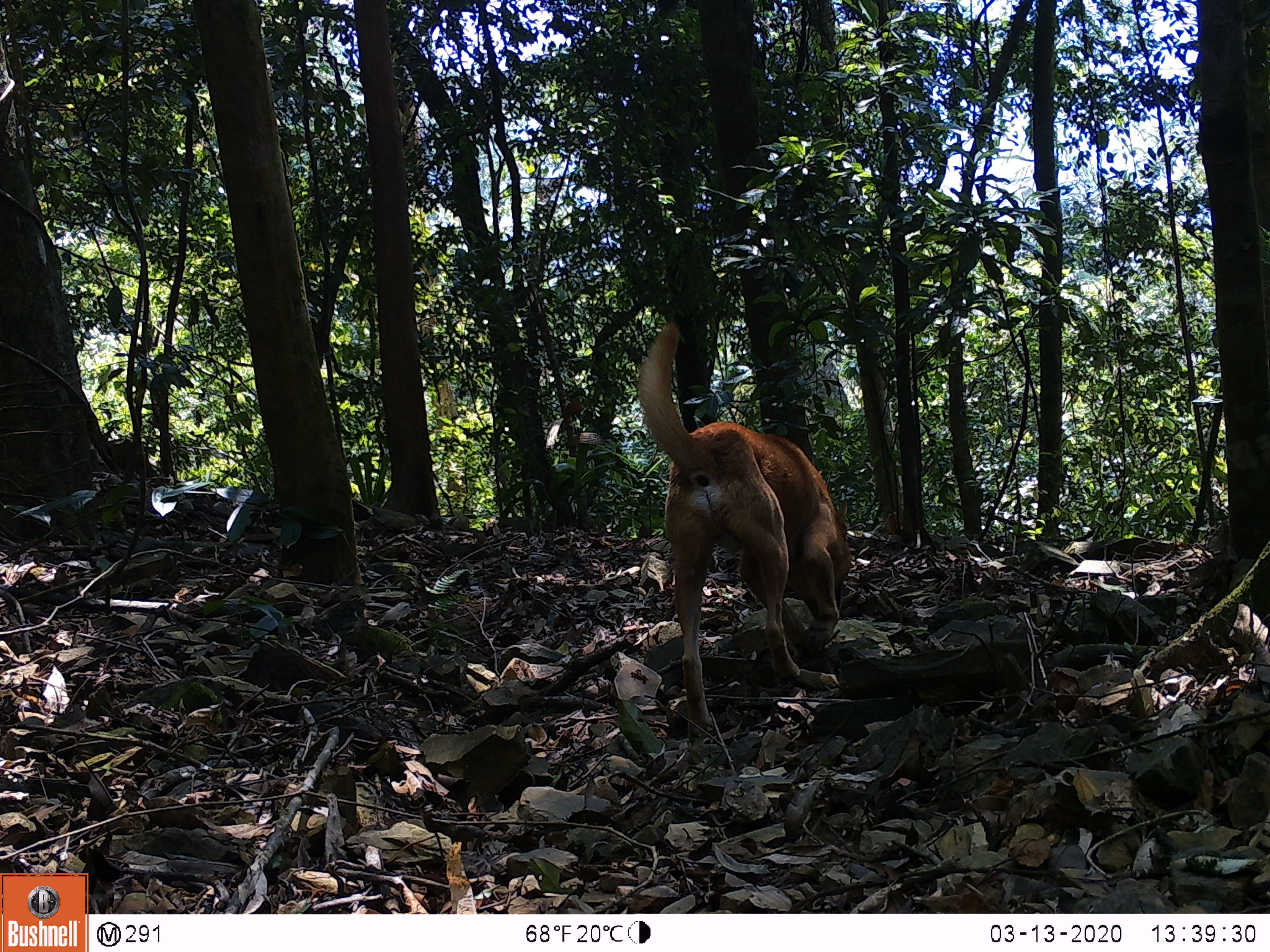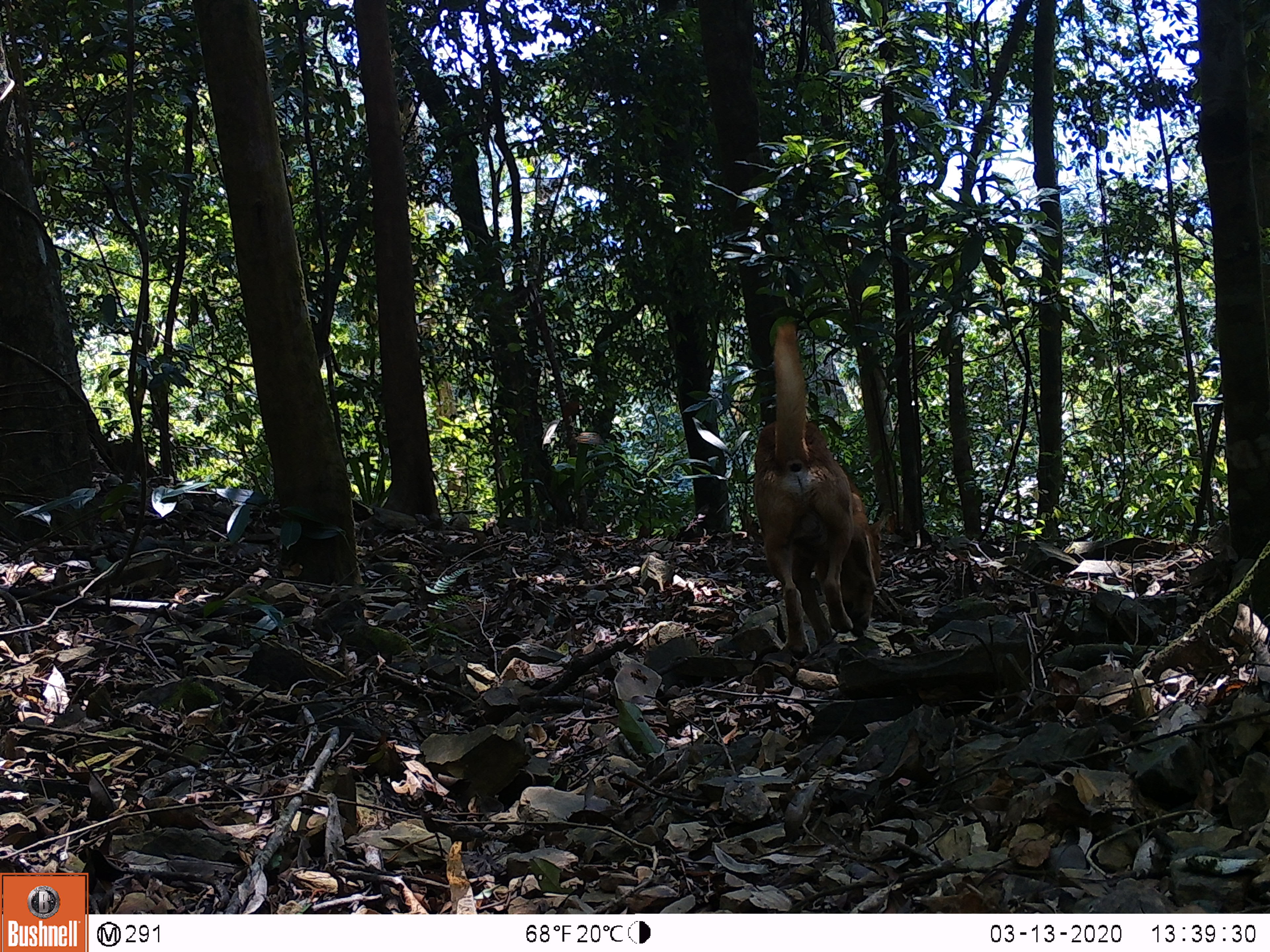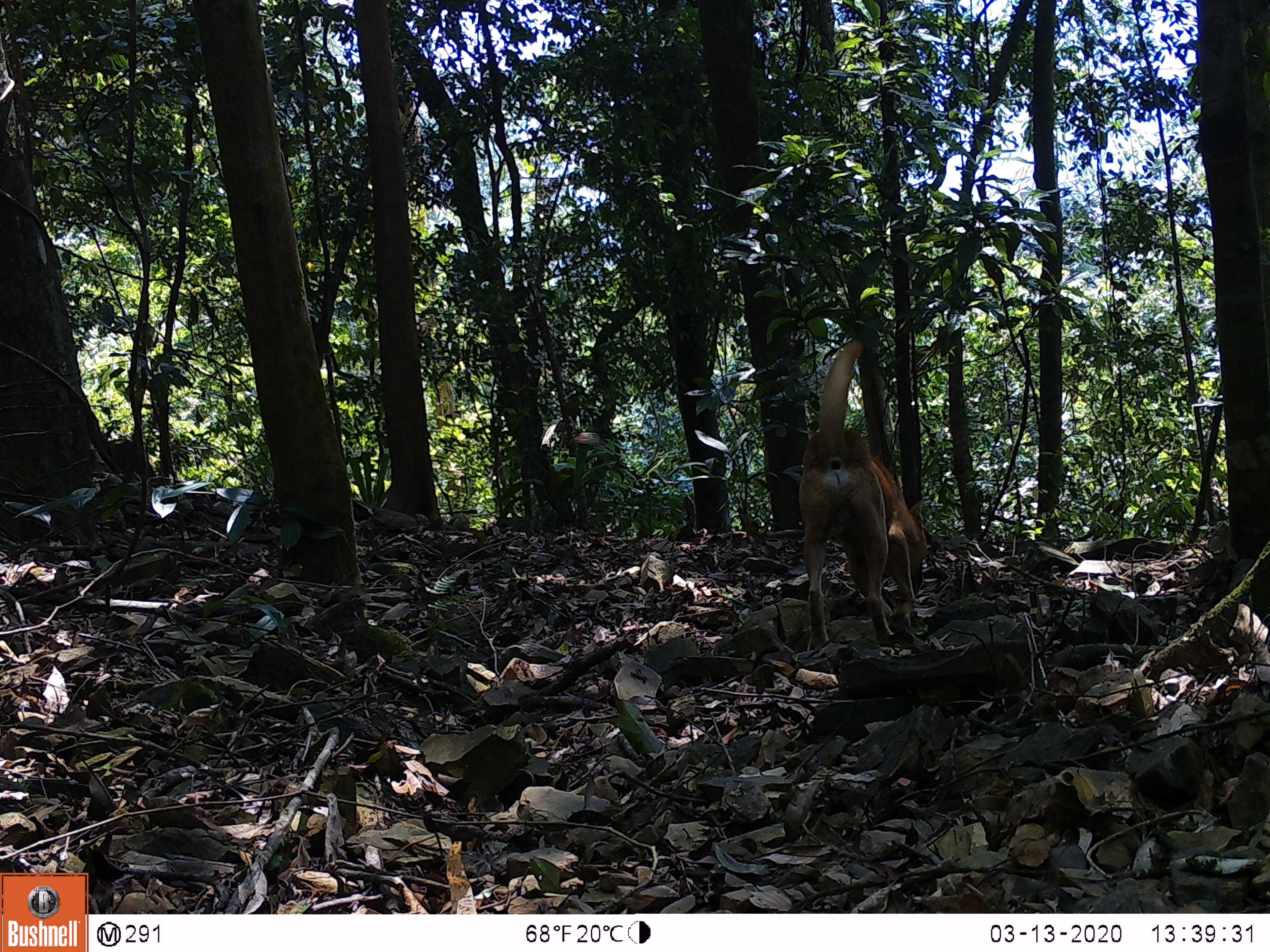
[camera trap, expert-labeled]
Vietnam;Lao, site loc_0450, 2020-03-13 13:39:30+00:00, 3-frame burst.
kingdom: Animalia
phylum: Chordata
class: Mammalia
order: Carnivora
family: Canidae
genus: Canis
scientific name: Canis familiaris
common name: domestic dog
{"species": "domestic dog (Canis familiaris)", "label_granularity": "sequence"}